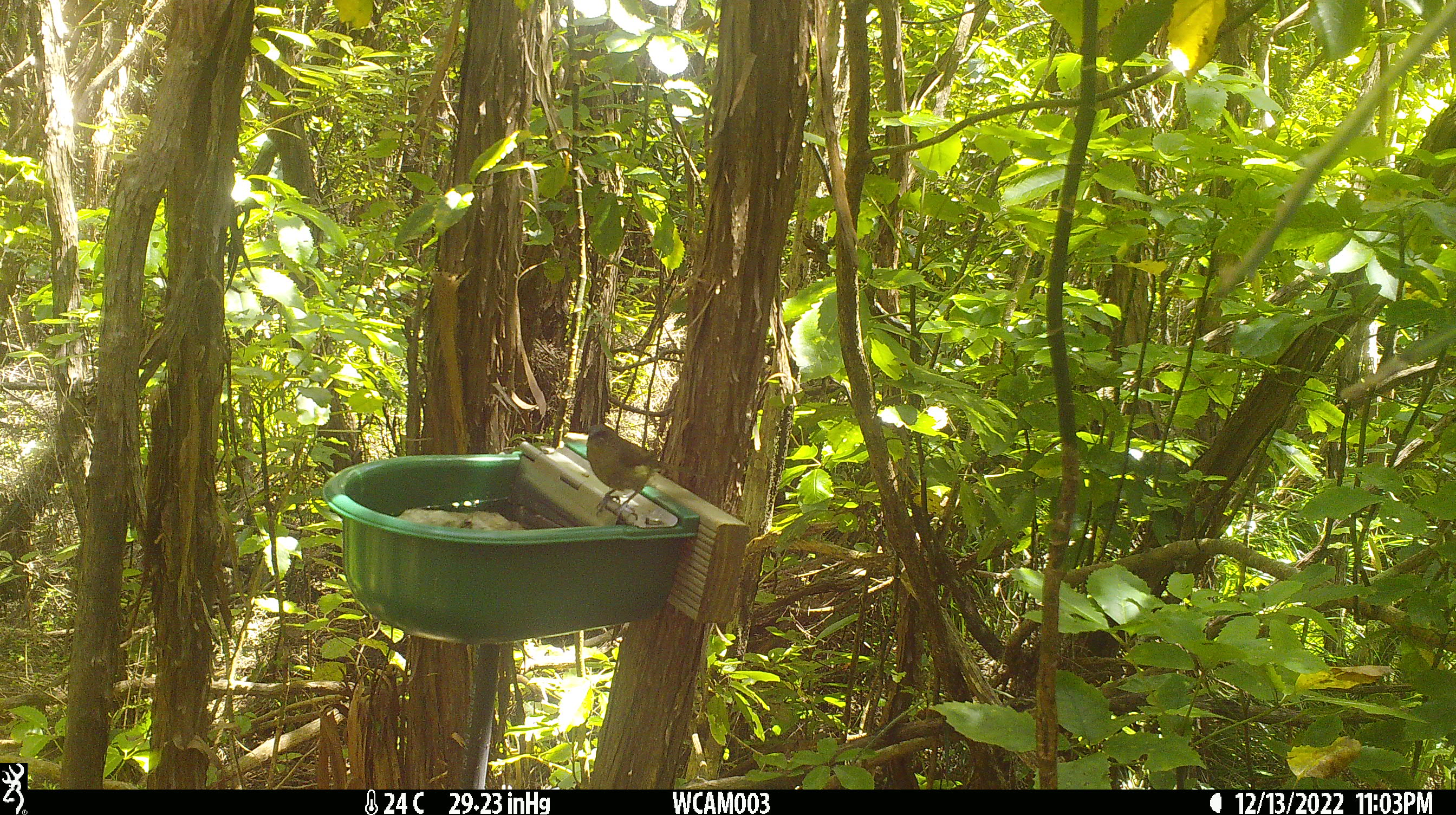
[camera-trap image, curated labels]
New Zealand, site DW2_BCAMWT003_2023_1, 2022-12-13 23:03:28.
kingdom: Animalia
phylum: Chordata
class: Aves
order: Passeriformes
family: Meliphagidae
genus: Anthornis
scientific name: Anthornis melanura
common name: new zealand bellbird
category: bellbird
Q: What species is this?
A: Bellbird (new zealand bellbird) (Anthornis melanura).